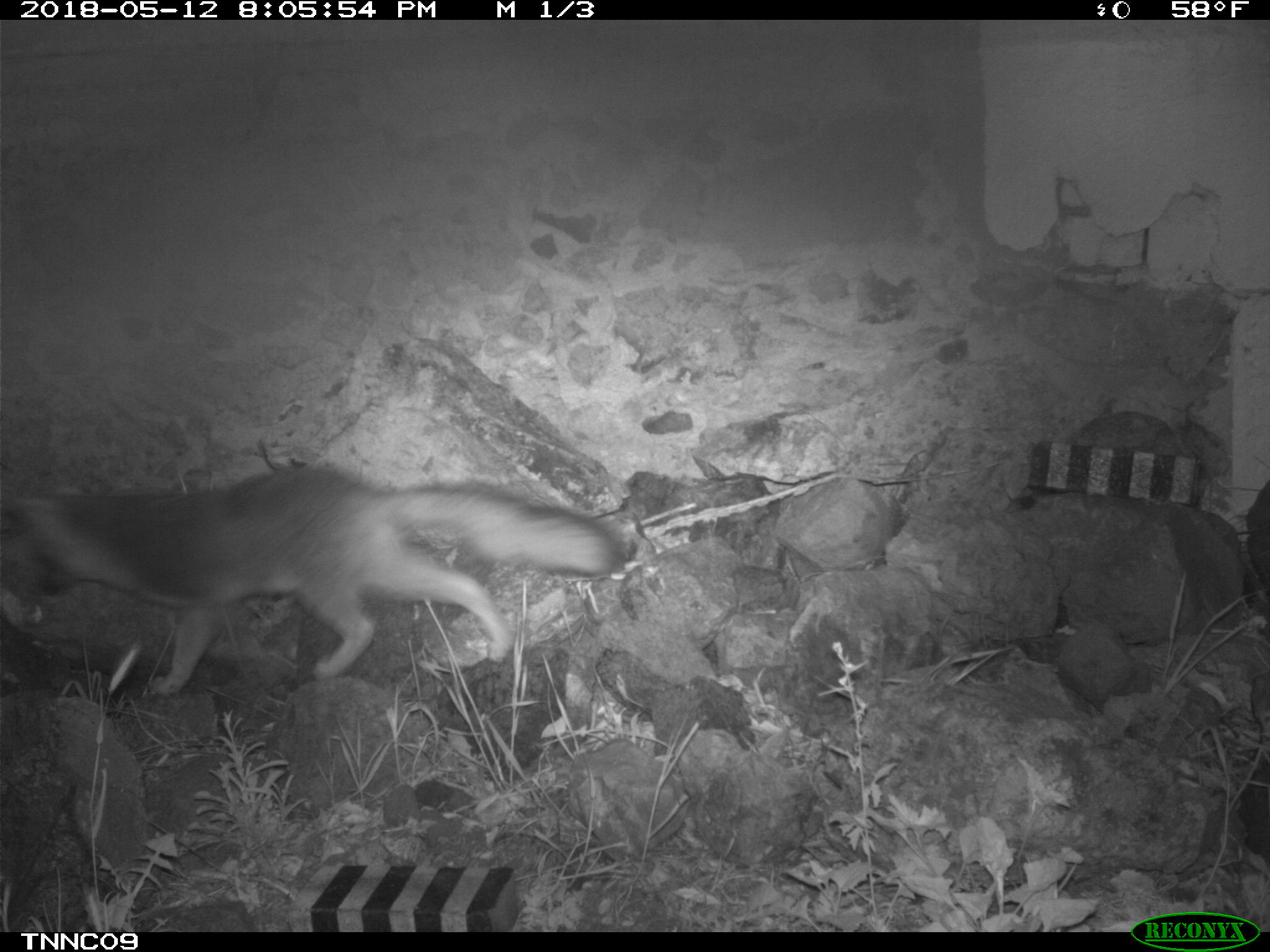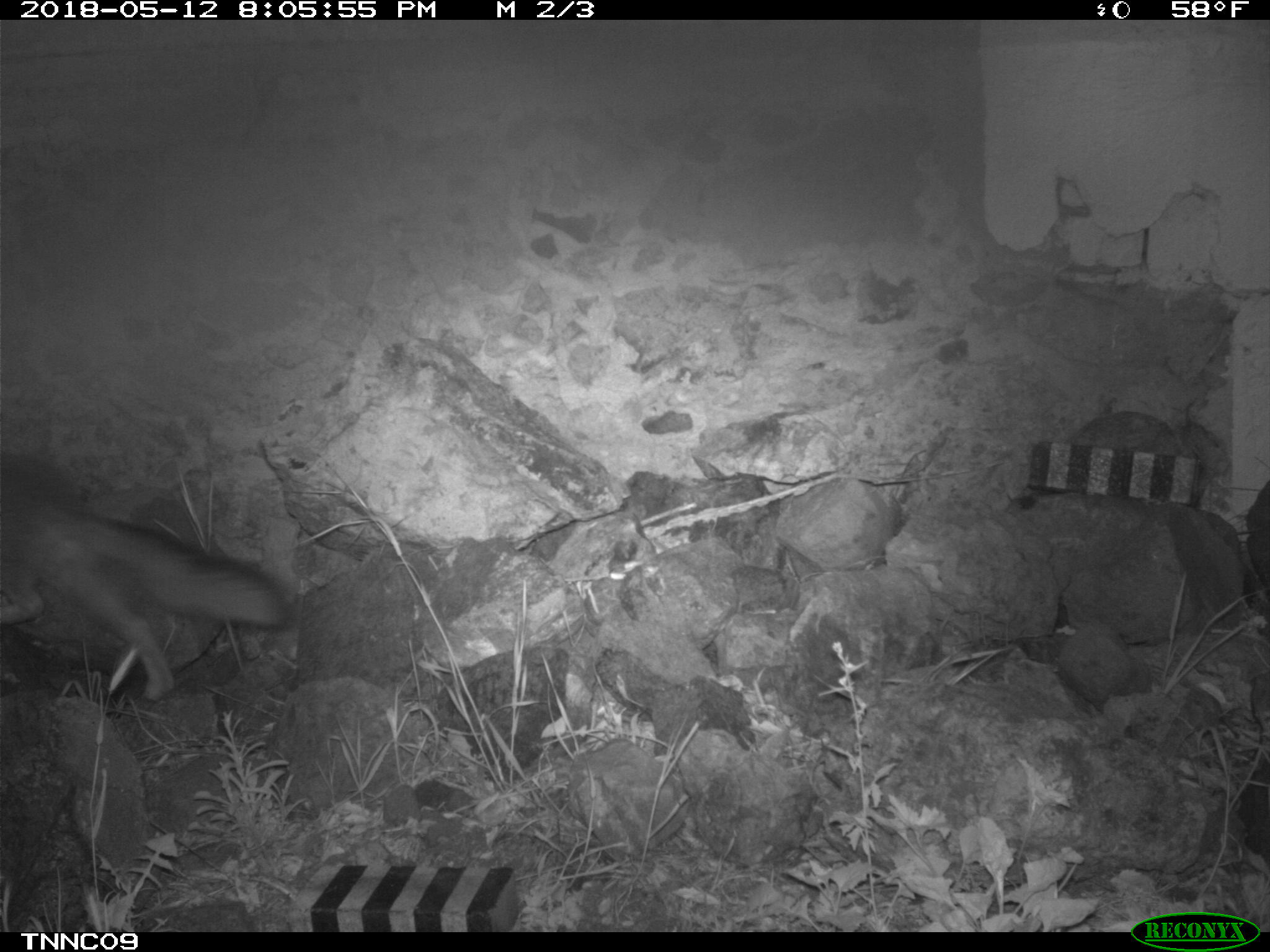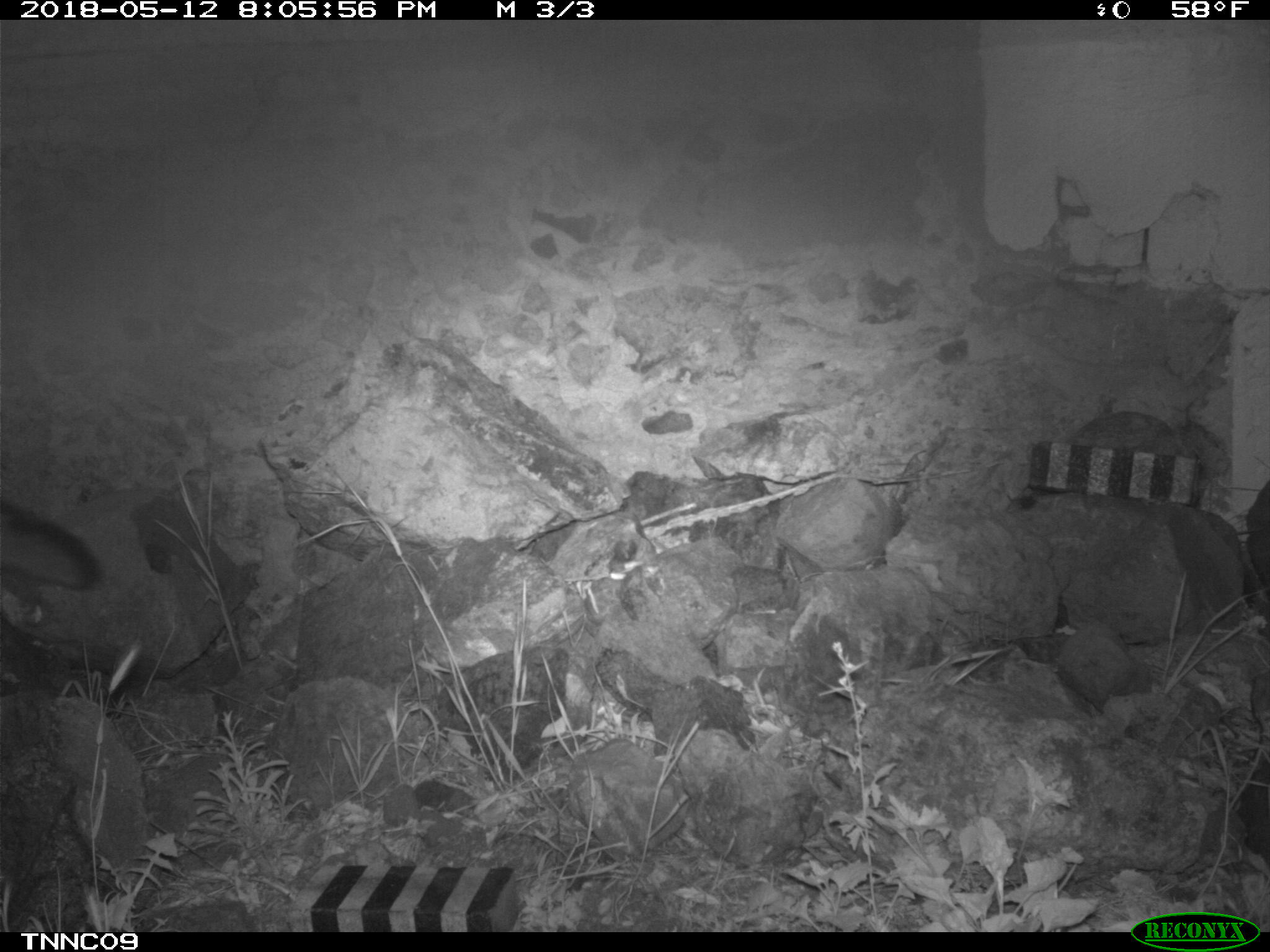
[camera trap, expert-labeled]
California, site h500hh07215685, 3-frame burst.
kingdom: Animalia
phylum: Chordata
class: Mammalia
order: Carnivora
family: Canidae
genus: Urocyon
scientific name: Urocyon littoralis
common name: island fox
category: fox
Fox (island fox) (Urocyon littoralis).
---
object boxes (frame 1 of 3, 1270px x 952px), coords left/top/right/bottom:
fox: 0/465/621/696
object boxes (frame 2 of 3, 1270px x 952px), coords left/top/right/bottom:
fox: 0/454/295/701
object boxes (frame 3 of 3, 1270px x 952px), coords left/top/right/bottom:
fox: 0/498/97/589